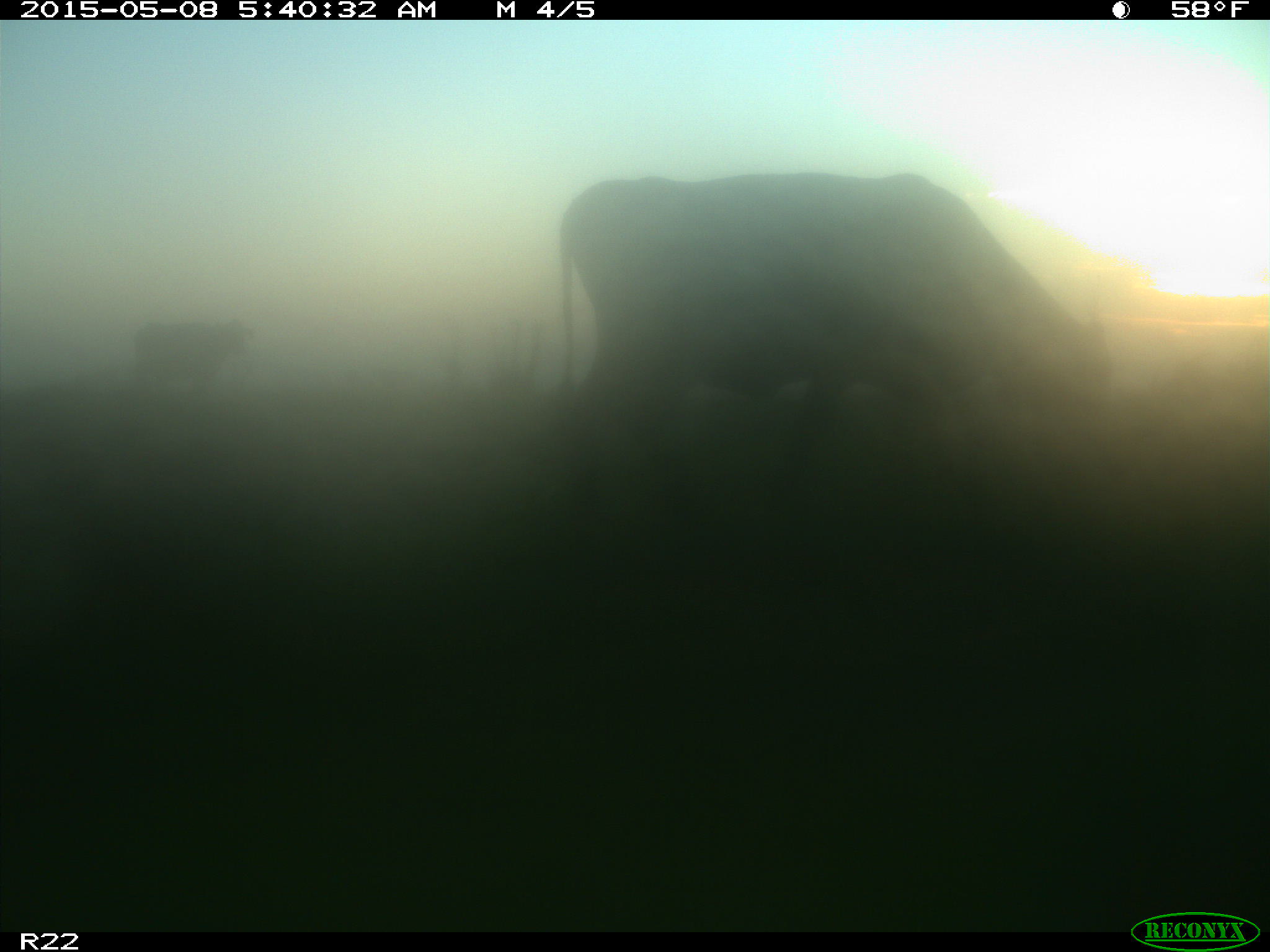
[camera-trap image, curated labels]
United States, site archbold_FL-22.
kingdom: Animalia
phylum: Chordata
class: Mammalia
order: Artiodactyla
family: Bovidae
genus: Bos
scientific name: Bos taurus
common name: domestic cow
Bos taurus (domestic cow).